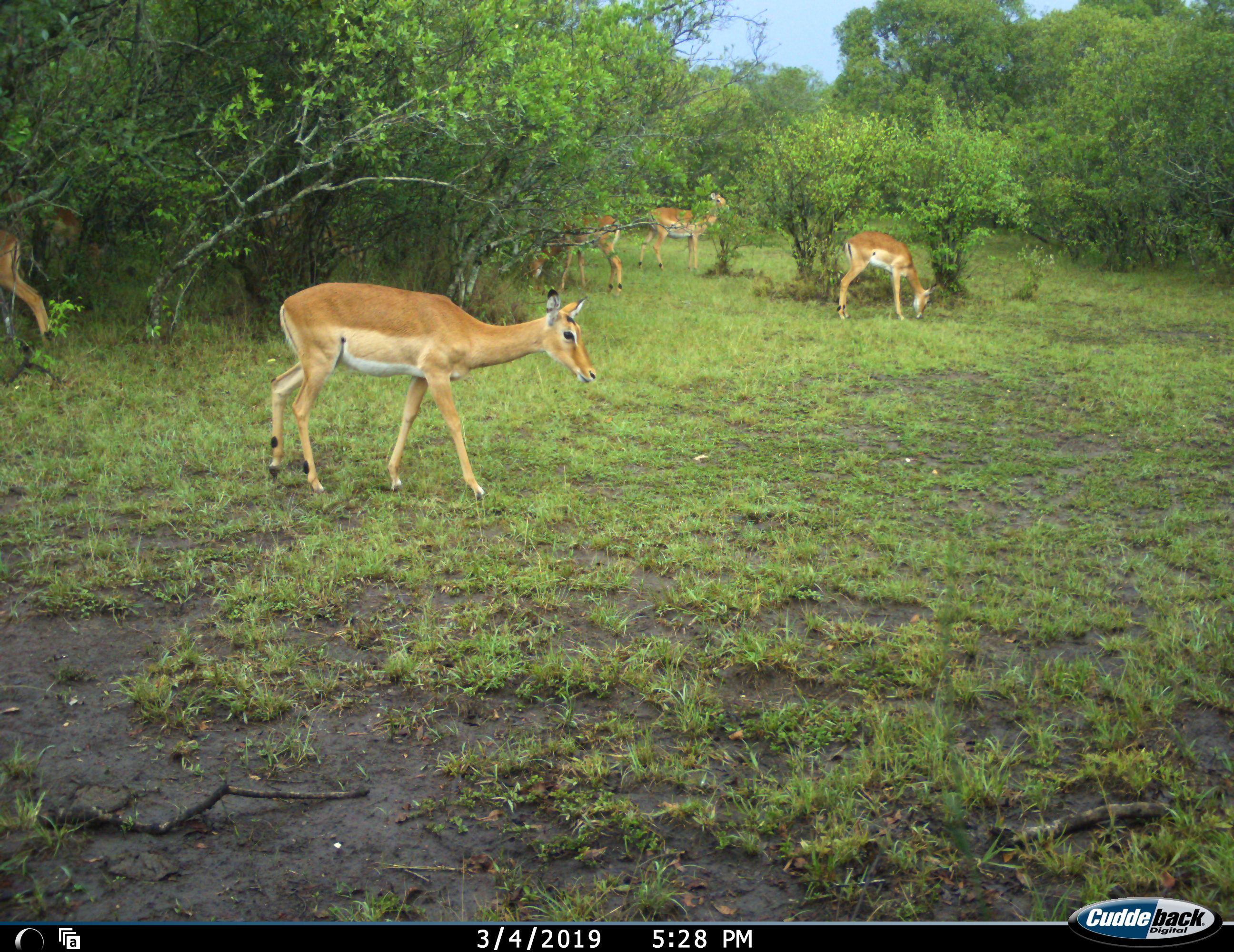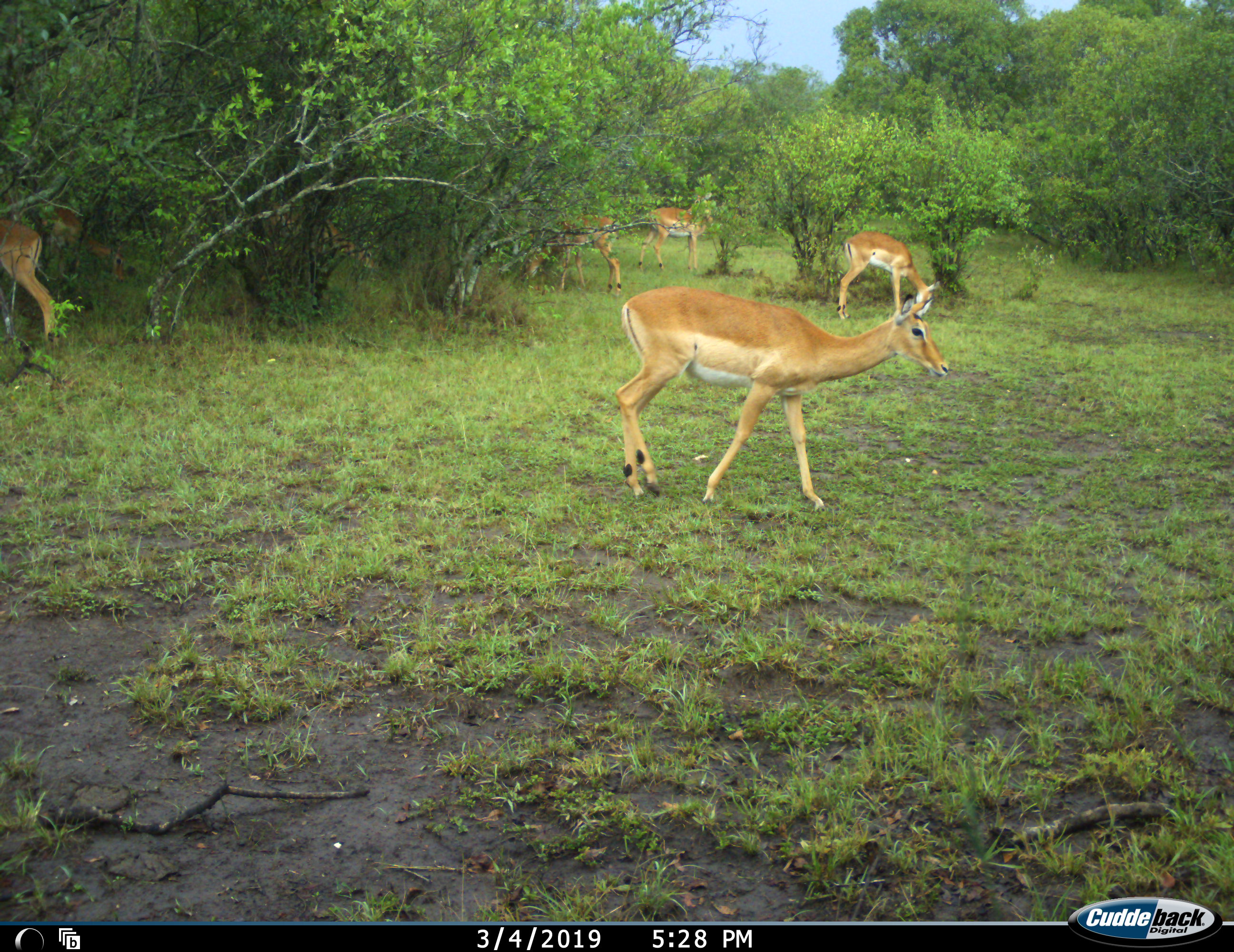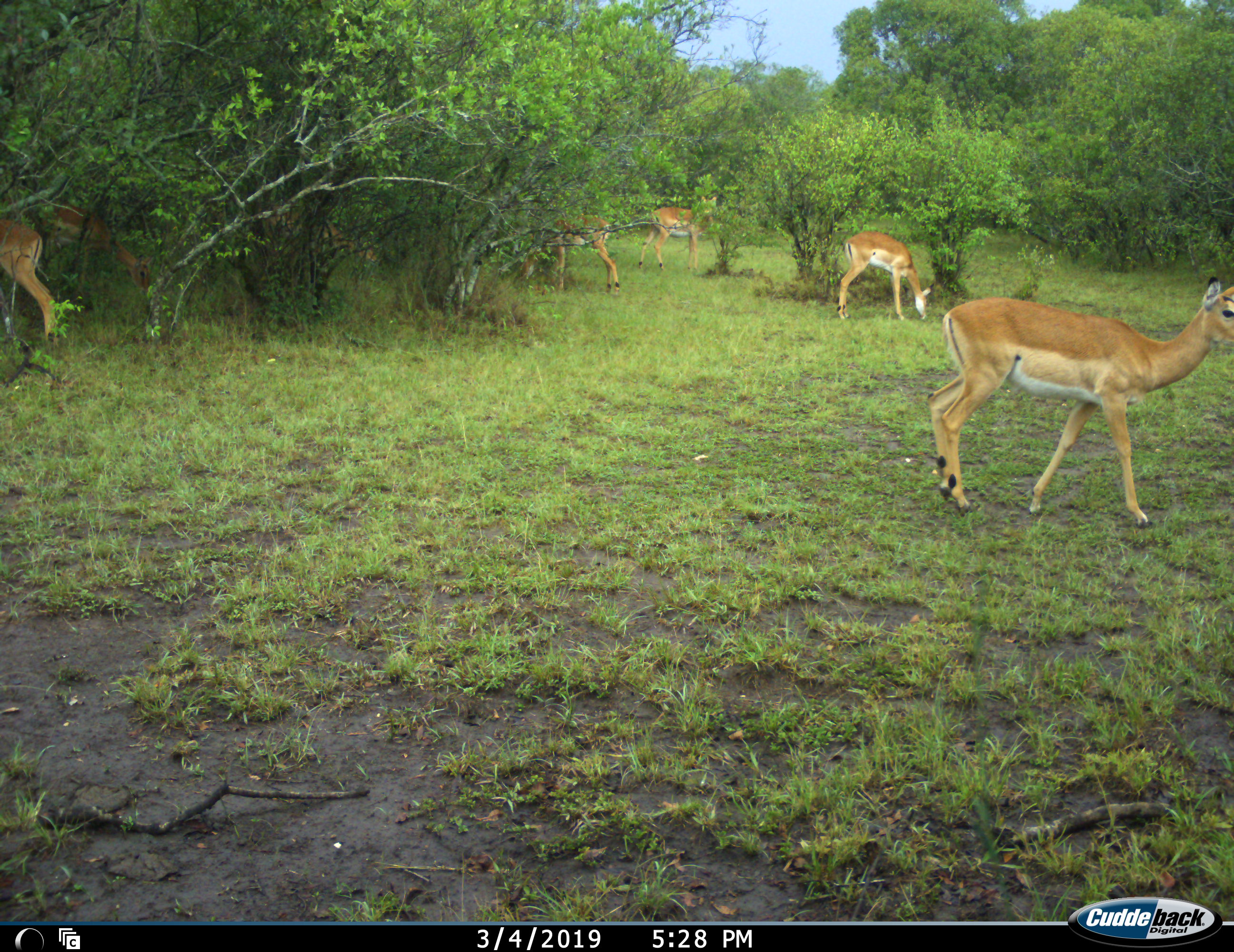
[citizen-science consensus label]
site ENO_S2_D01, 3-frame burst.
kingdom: Animalia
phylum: Chordata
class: Mammalia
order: Artiodactyla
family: Bovidae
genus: Aepyceros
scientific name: Aepyceros melampus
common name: impala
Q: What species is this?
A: Impala (Aepyceros melampus).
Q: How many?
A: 6.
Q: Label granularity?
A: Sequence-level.